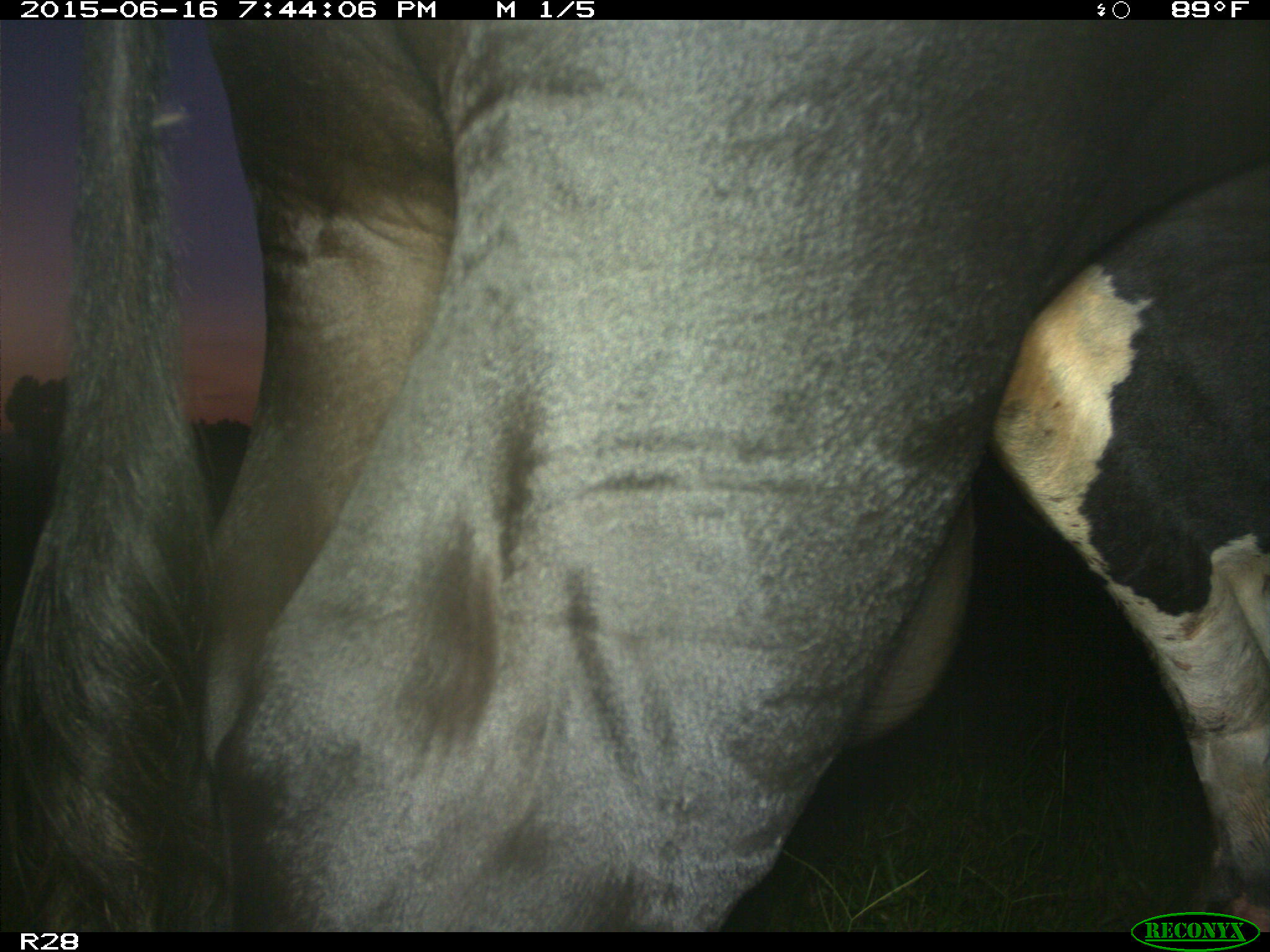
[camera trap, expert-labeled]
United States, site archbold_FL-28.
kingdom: Animalia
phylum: Chordata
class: Mammalia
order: Artiodactyla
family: Bovidae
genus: Bos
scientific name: Bos taurus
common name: domestic cow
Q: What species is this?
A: Bos taurus (domestic cow).